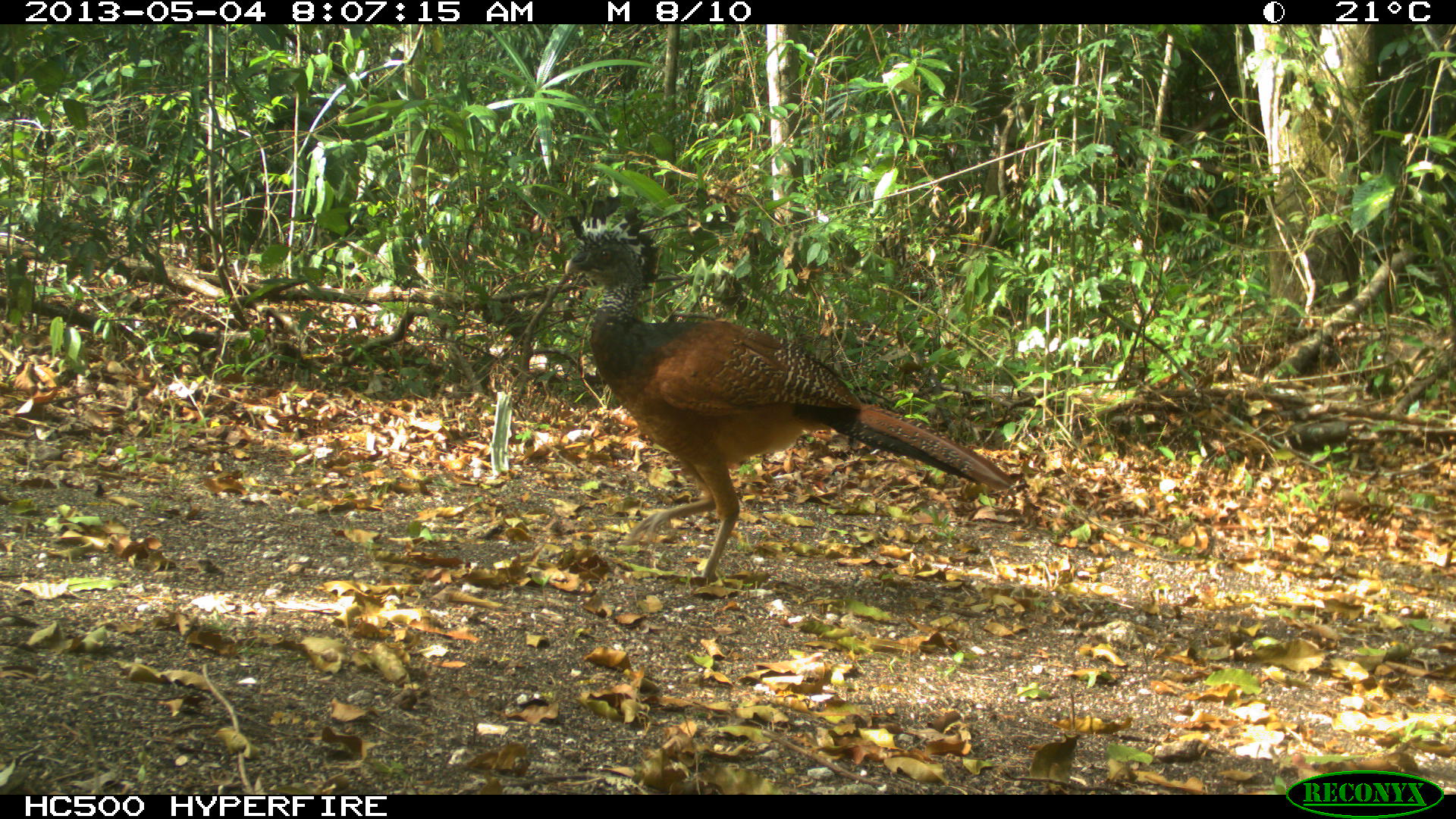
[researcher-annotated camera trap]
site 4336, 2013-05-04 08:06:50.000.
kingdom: Animalia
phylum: Chordata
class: Aves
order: Galliformes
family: Cracidae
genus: Crax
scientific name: Crax rubra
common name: great curassow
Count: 2.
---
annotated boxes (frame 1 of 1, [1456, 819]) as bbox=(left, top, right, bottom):
crax rubra: bbox=(562, 193, 1017, 583)